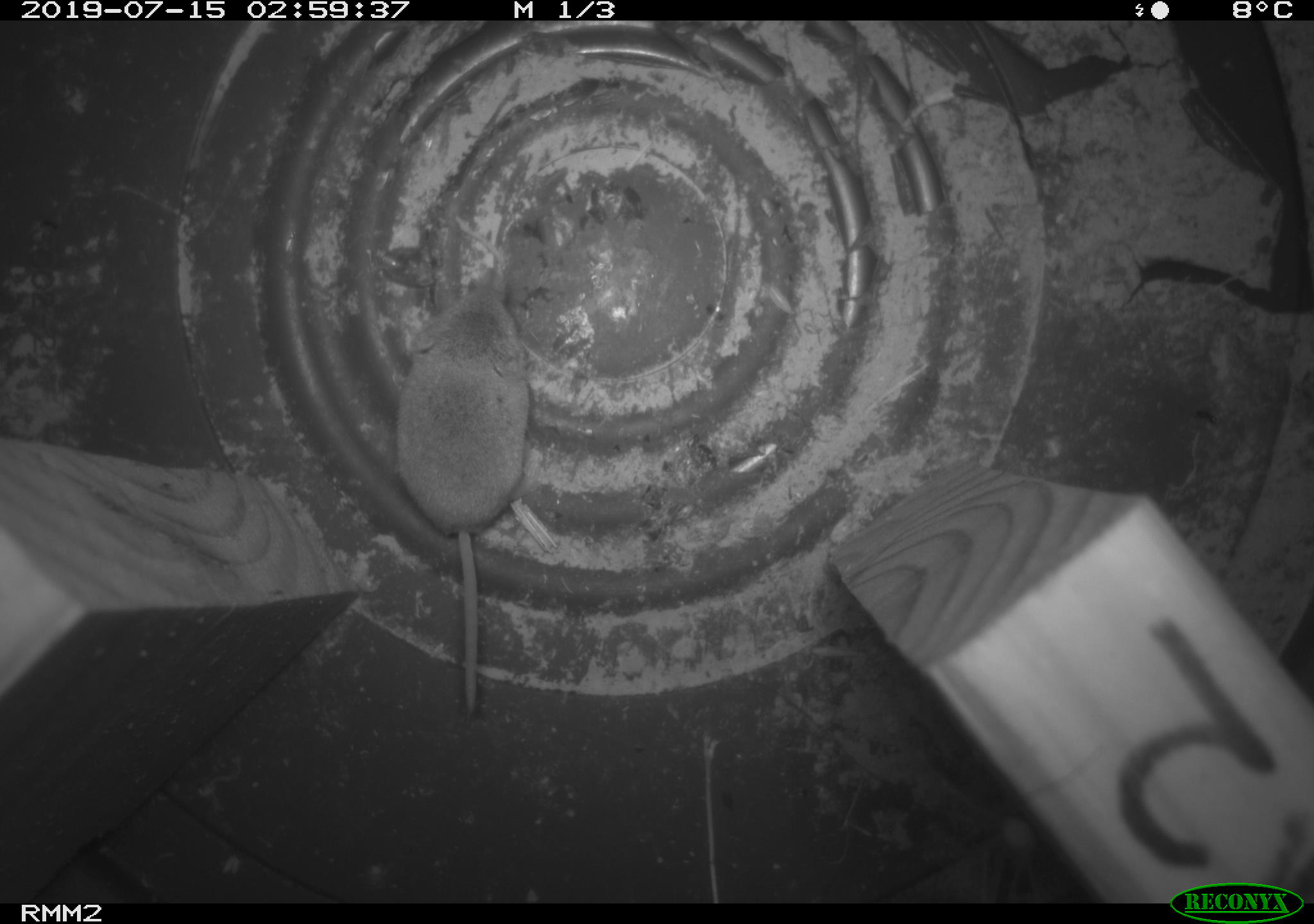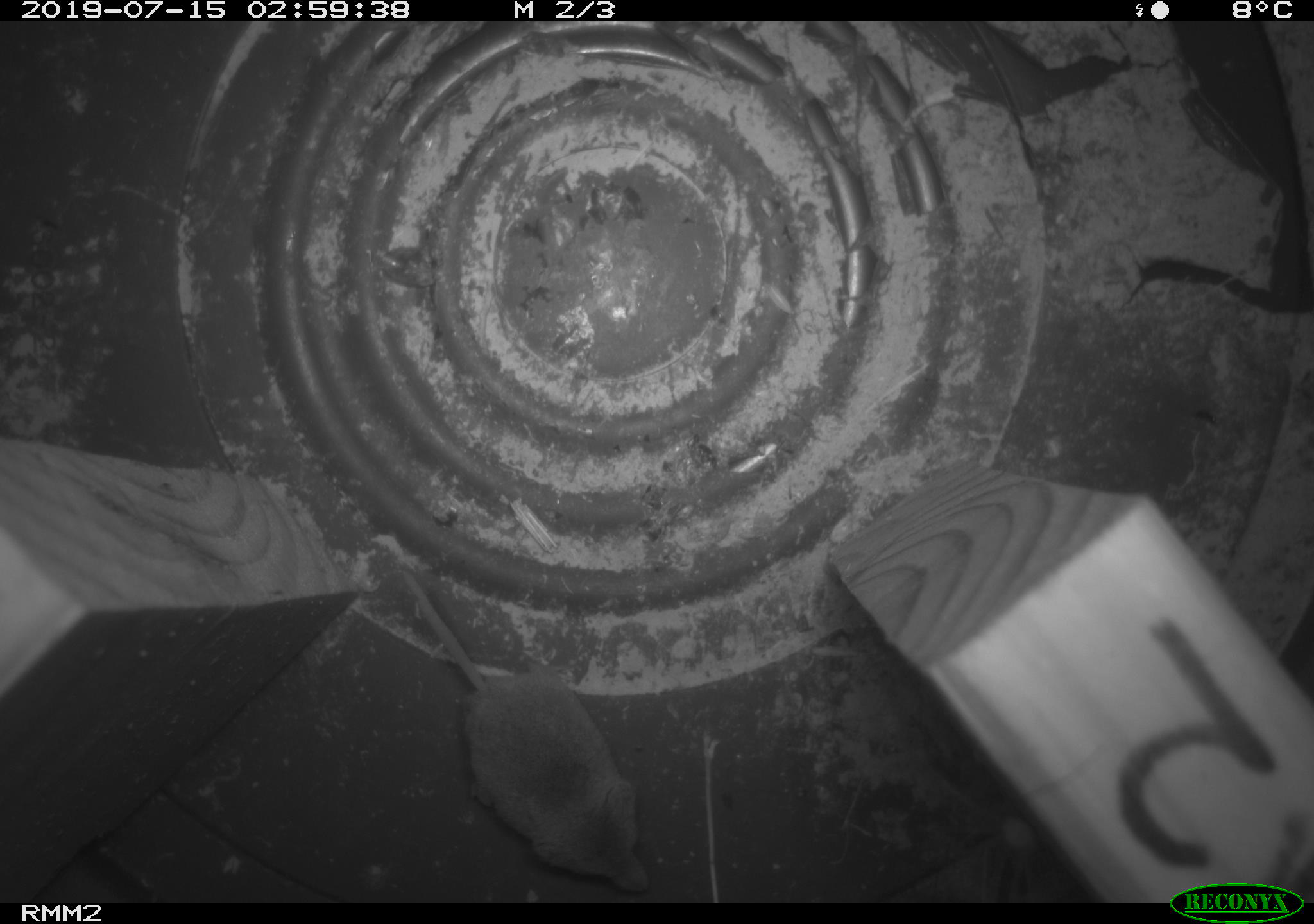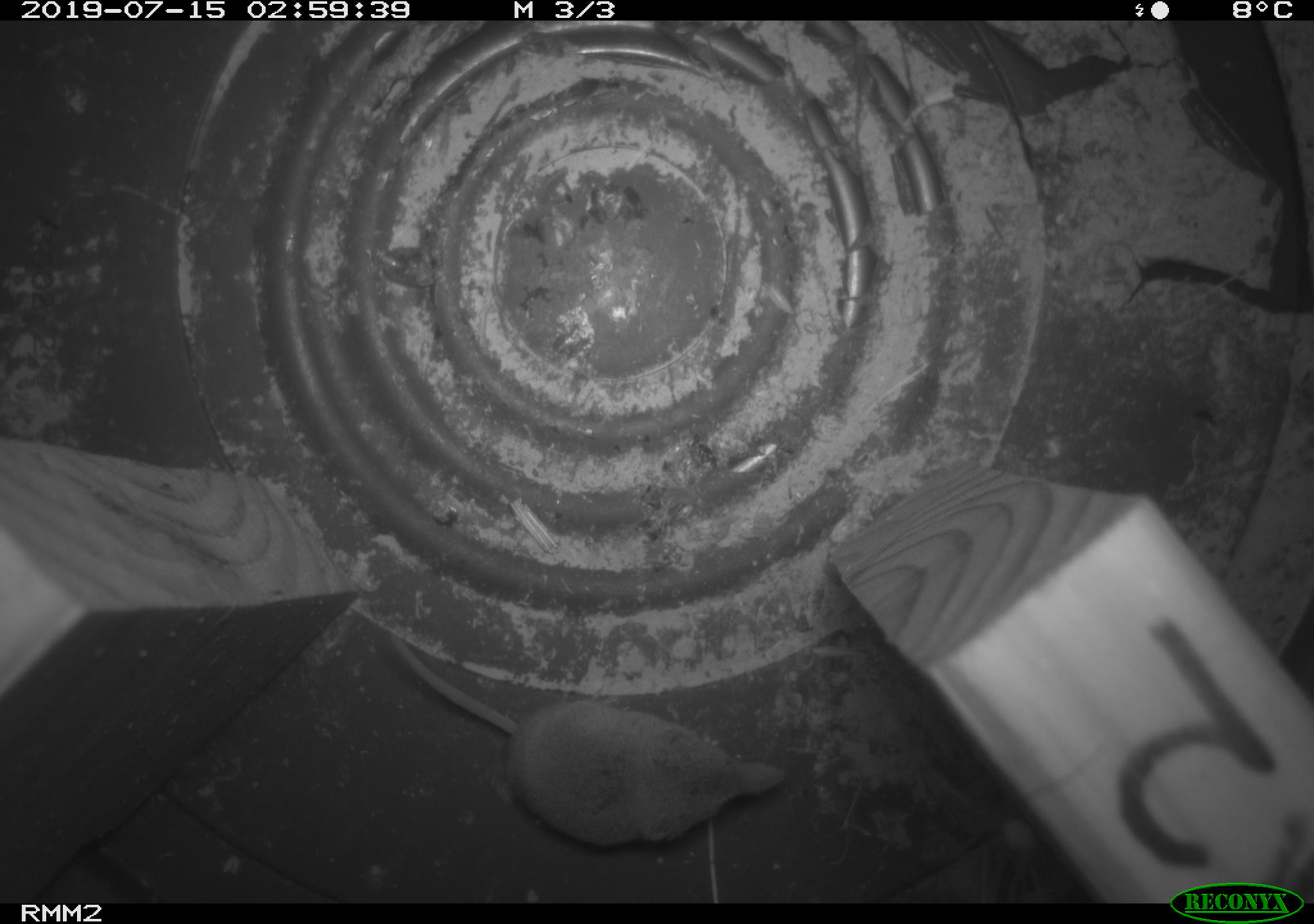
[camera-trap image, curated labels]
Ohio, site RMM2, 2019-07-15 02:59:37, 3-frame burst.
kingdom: Animalia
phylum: Chordata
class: Mammalia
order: Eulipotyphla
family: Soricidae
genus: Sorex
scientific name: Sorex cinereus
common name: masked shrew